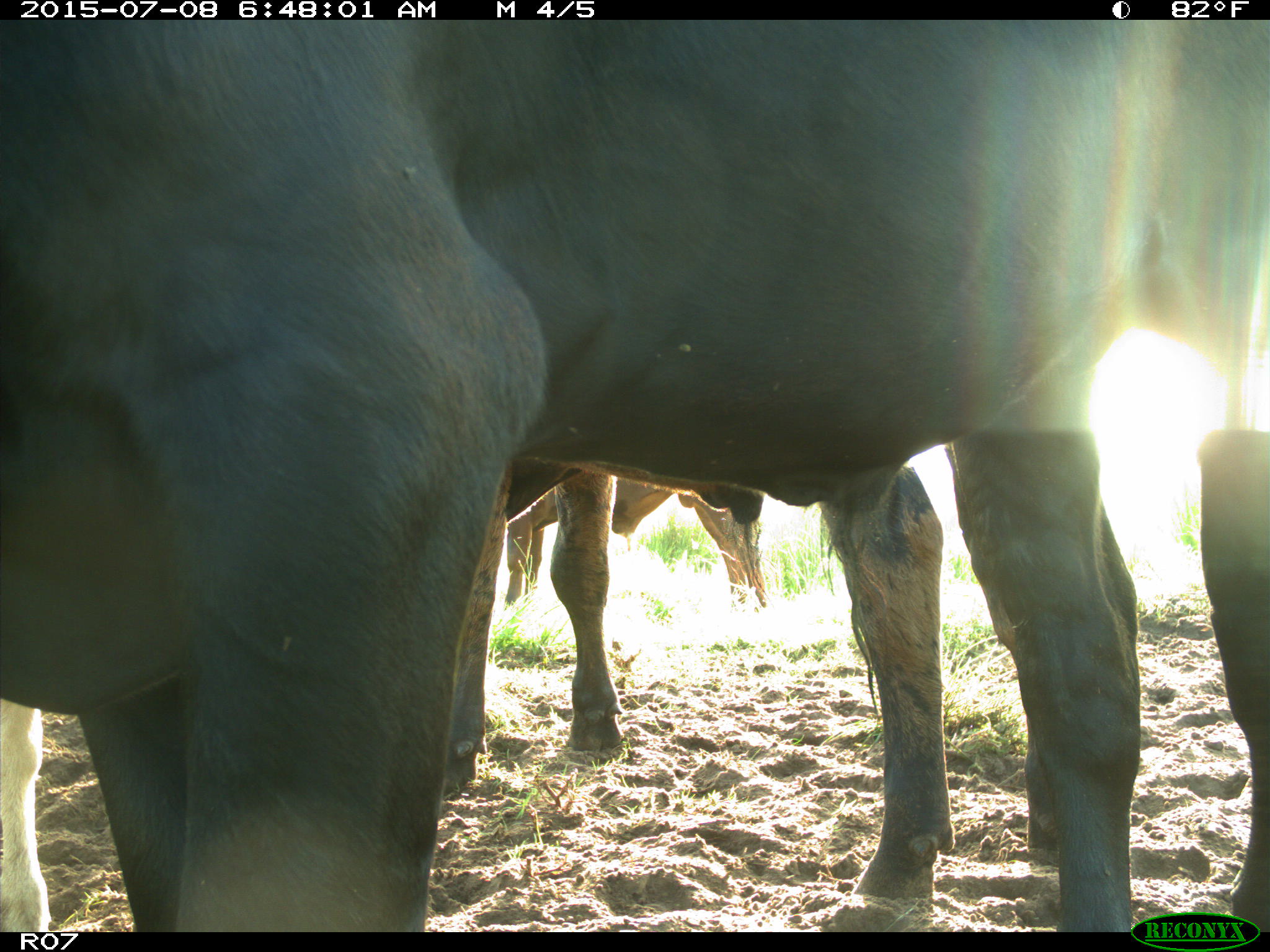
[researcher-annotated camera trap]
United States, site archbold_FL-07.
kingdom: Animalia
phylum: Chordata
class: Mammalia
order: Artiodactyla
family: Bovidae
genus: Bos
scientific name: Bos taurus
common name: domestic cow